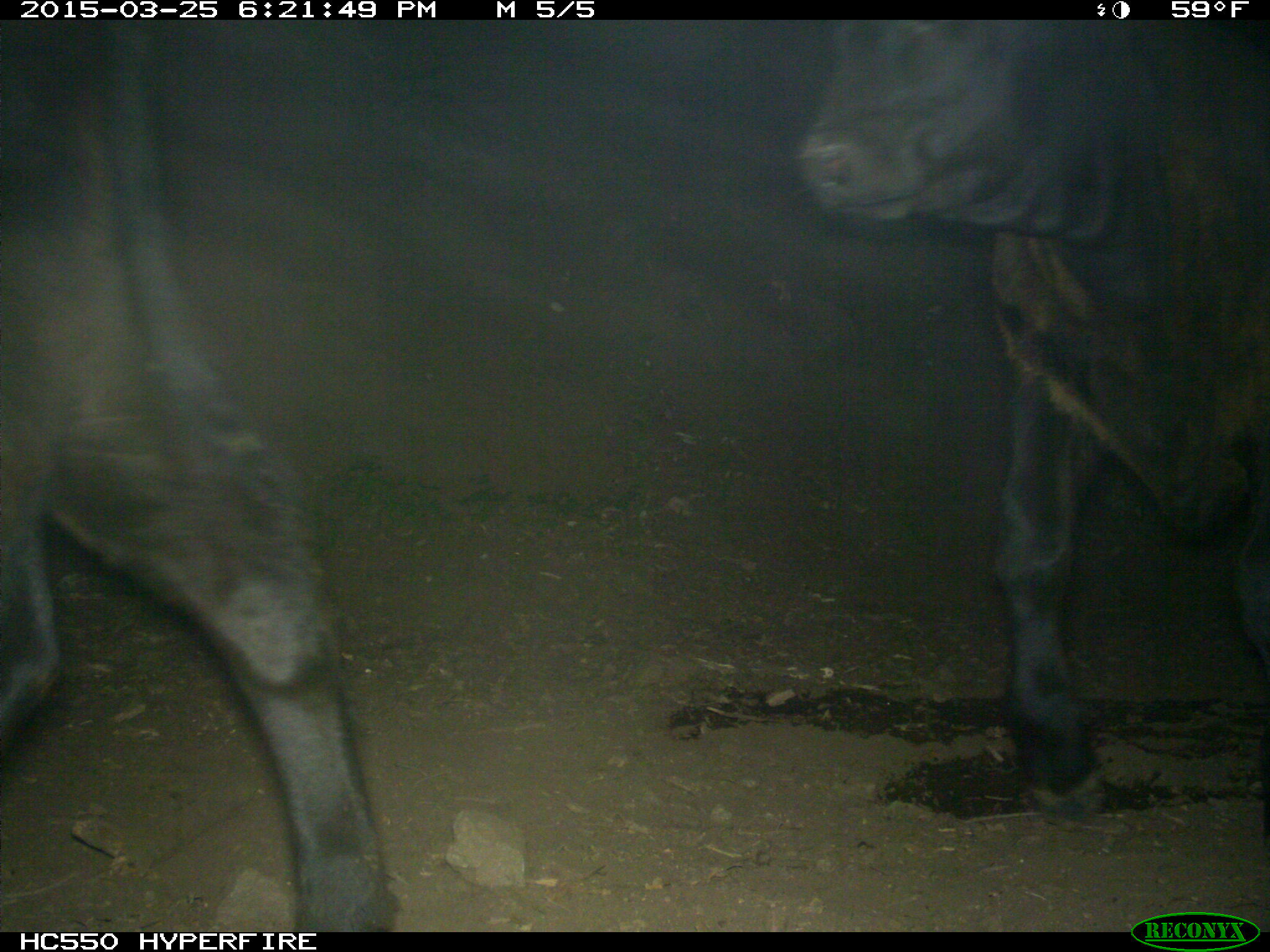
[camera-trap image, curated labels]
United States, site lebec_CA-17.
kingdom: Animalia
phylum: Chordata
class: Mammalia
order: Artiodactyla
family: Bovidae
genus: Bos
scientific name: Bos taurus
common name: domestic cow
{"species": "Bos taurus (domestic cow)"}